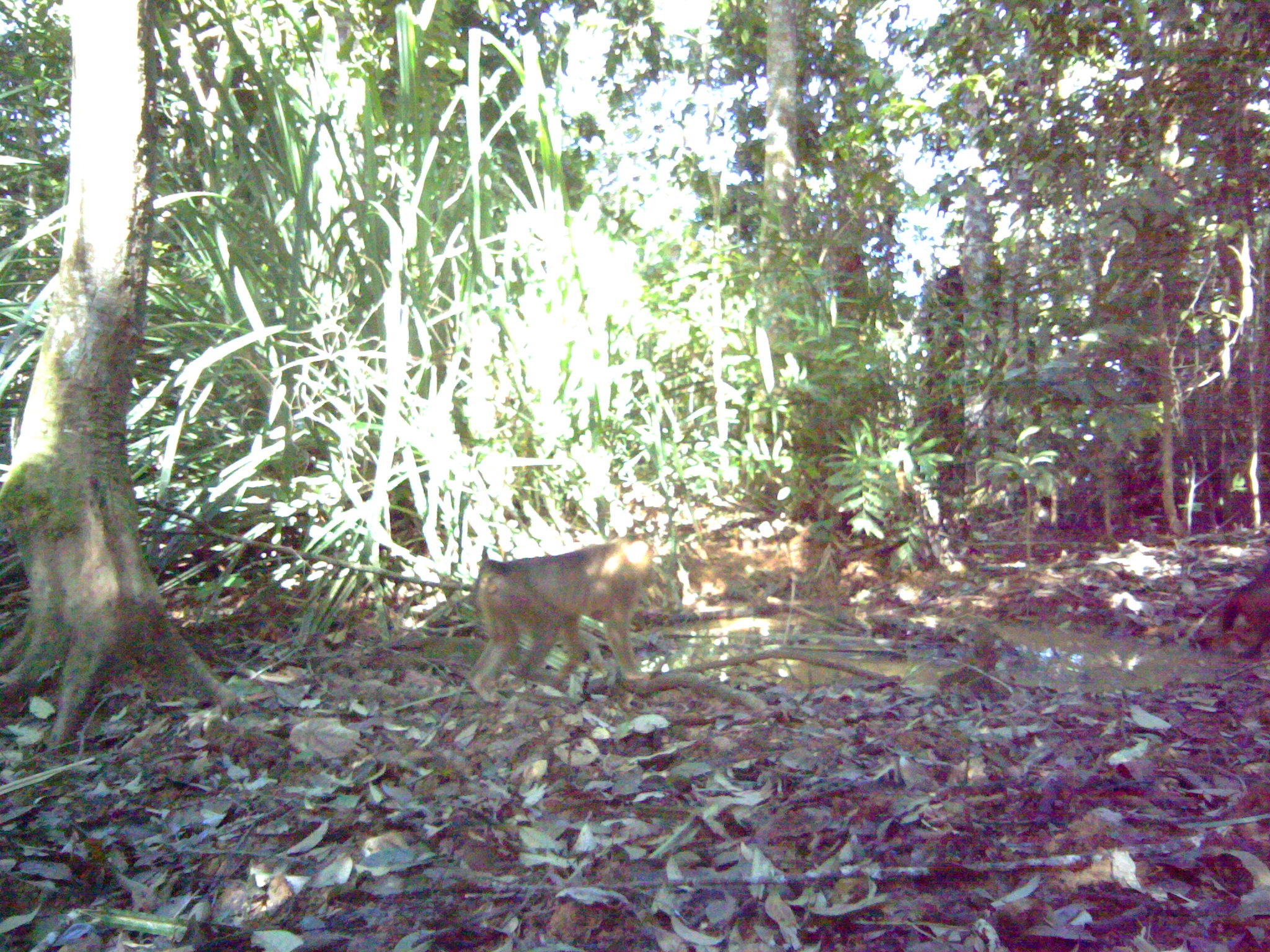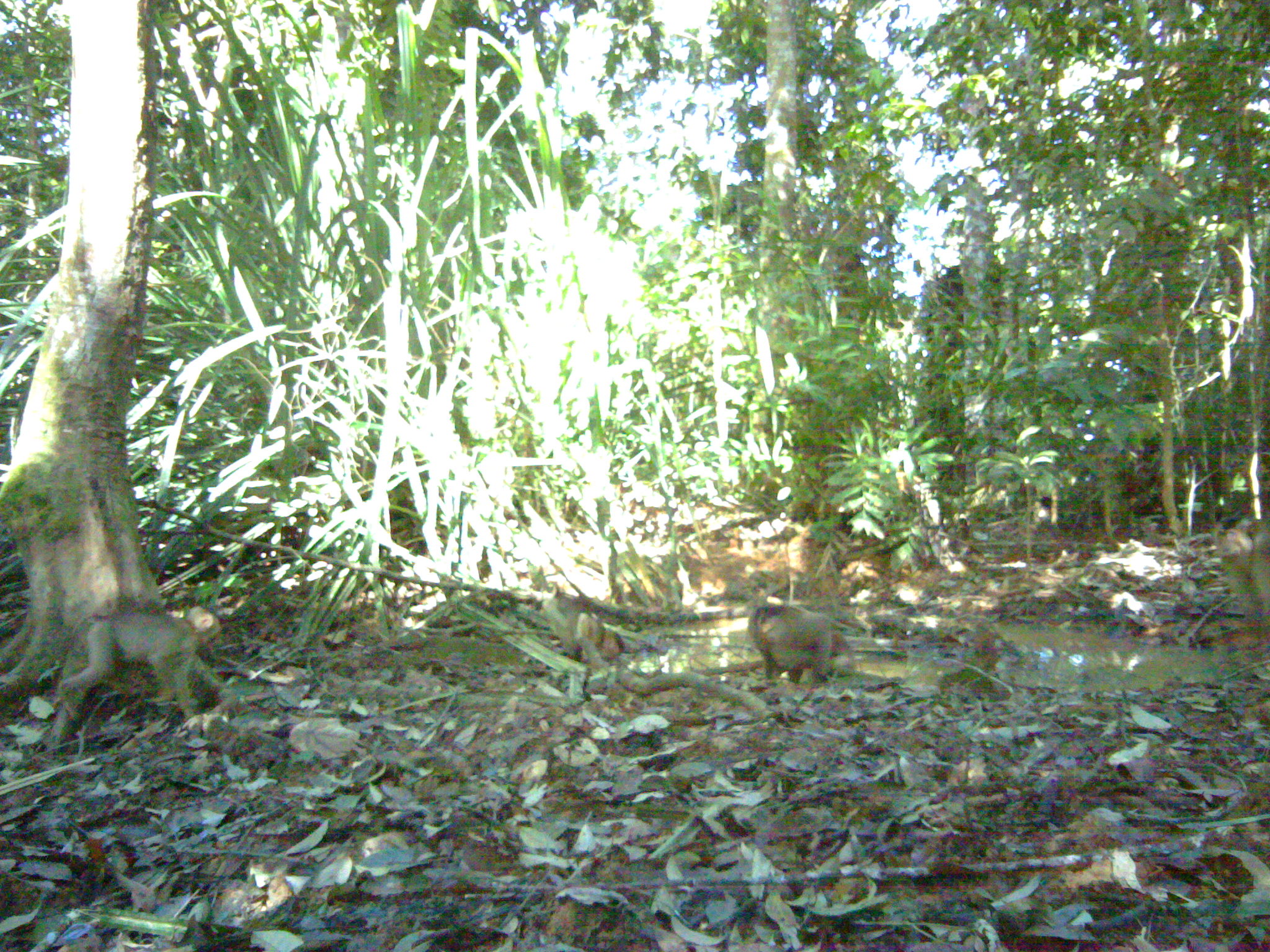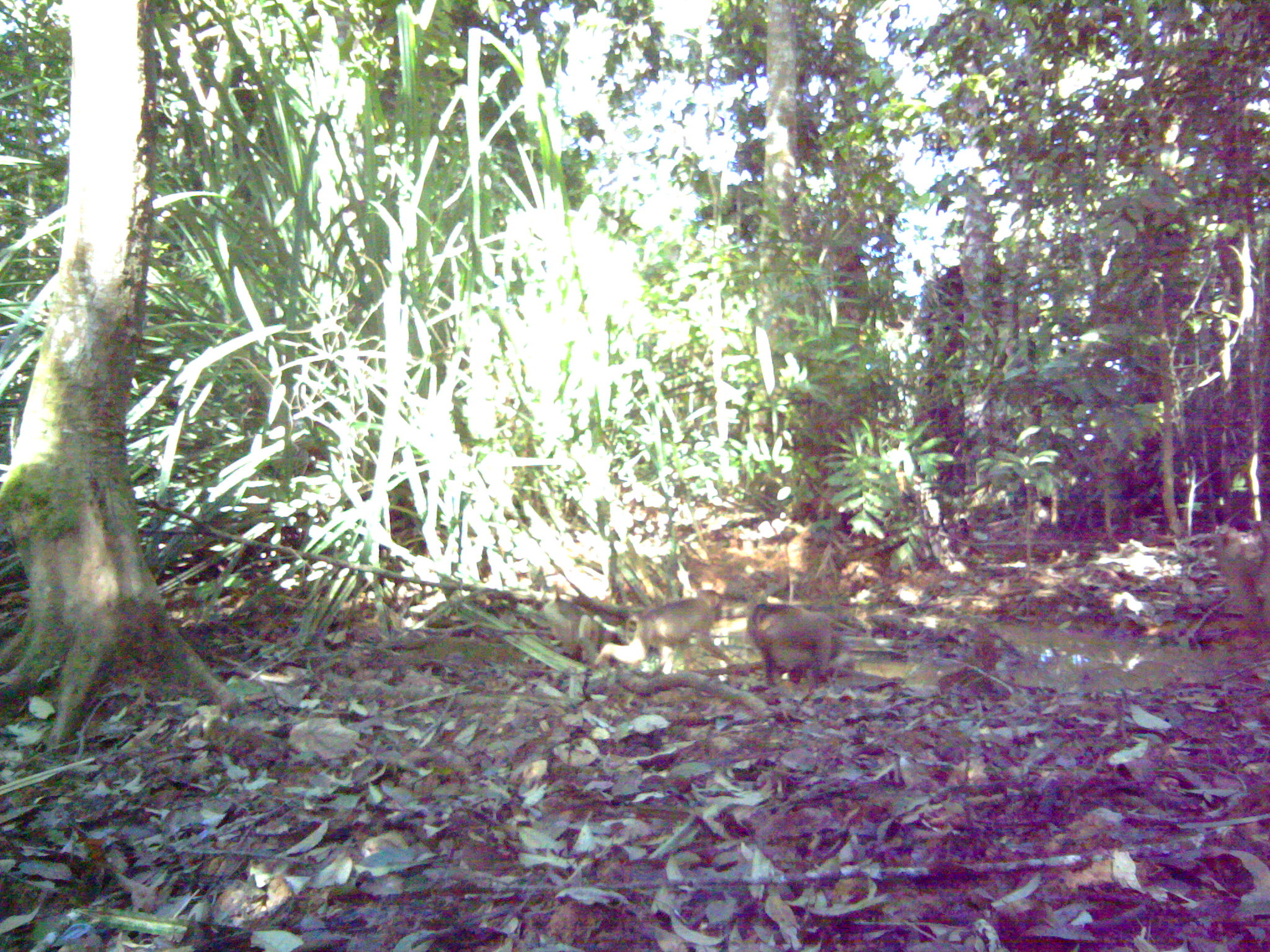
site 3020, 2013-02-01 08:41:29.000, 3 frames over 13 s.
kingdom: Animalia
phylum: Chordata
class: Mammalia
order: Primates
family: Cercopithecidae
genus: Macaca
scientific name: Macaca nemestrina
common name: southern pig-tailed macaque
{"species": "Macaca nemestrina (southern pig-tailed macaque)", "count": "1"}